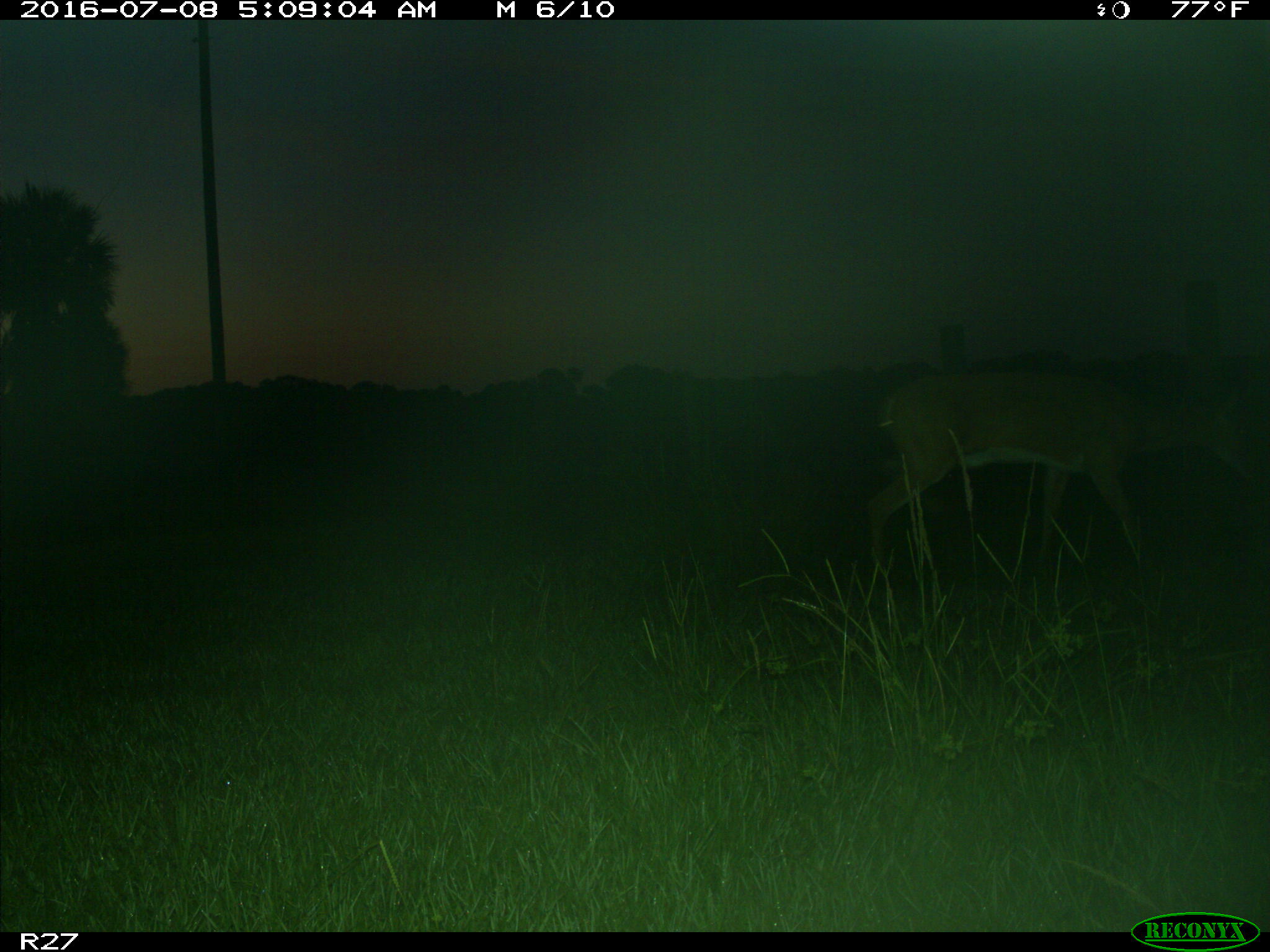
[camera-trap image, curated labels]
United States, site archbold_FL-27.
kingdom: Animalia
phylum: Chordata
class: Mammalia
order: Artiodactyla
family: Cervidae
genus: Odocoileus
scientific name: Odocoileus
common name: deer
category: unidentified deer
Unidentified deer (deer) (Odocoileus).